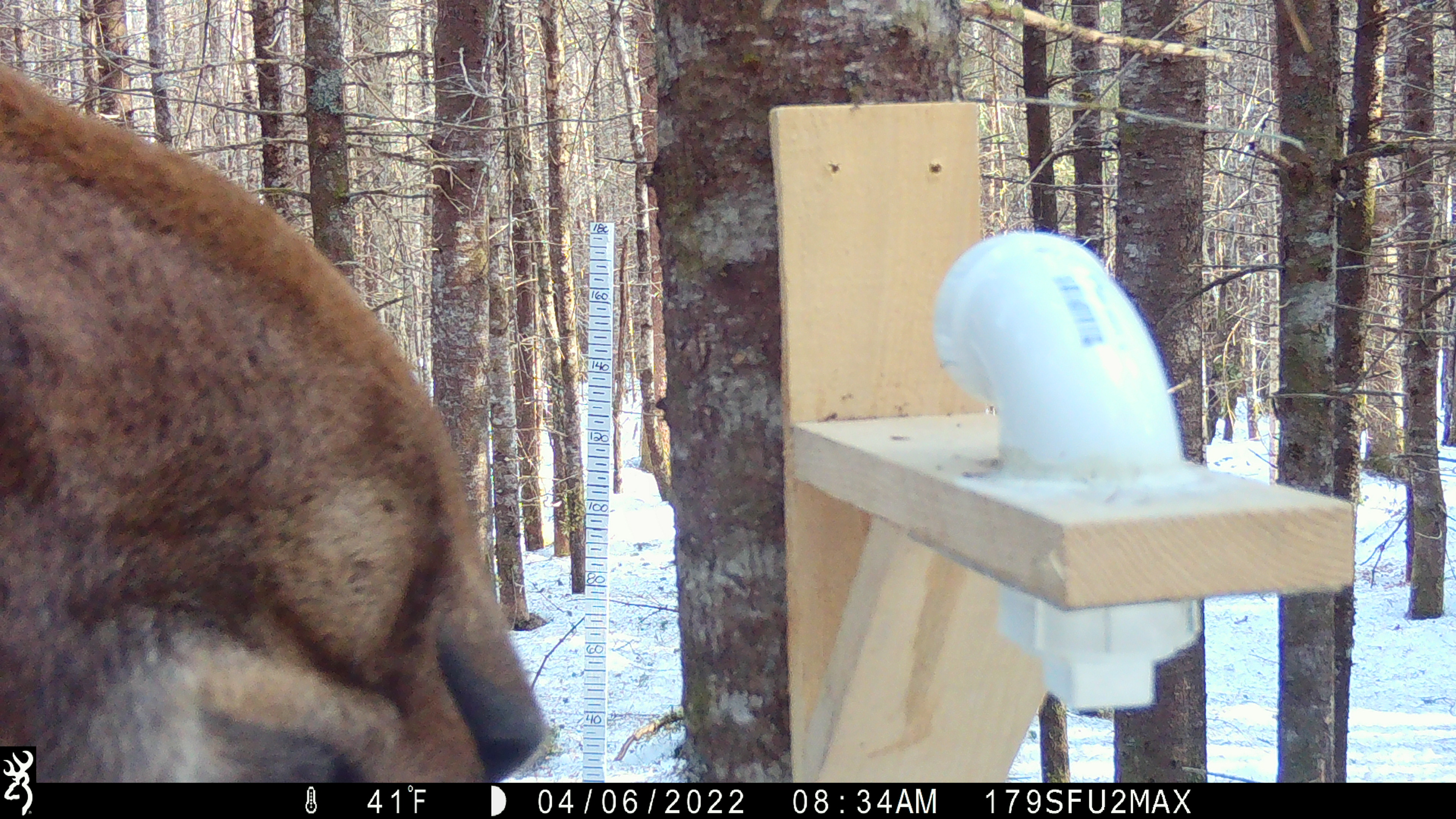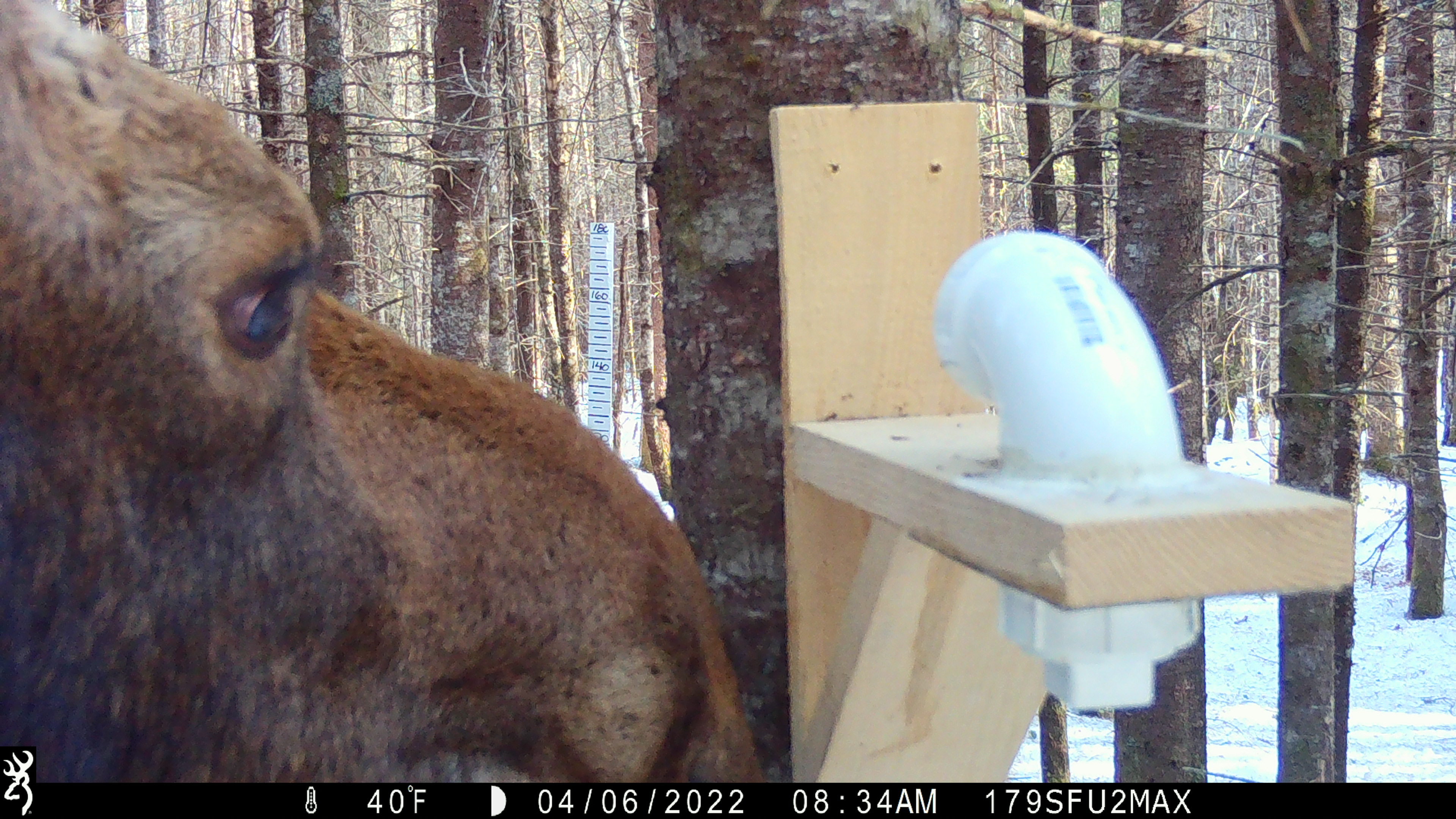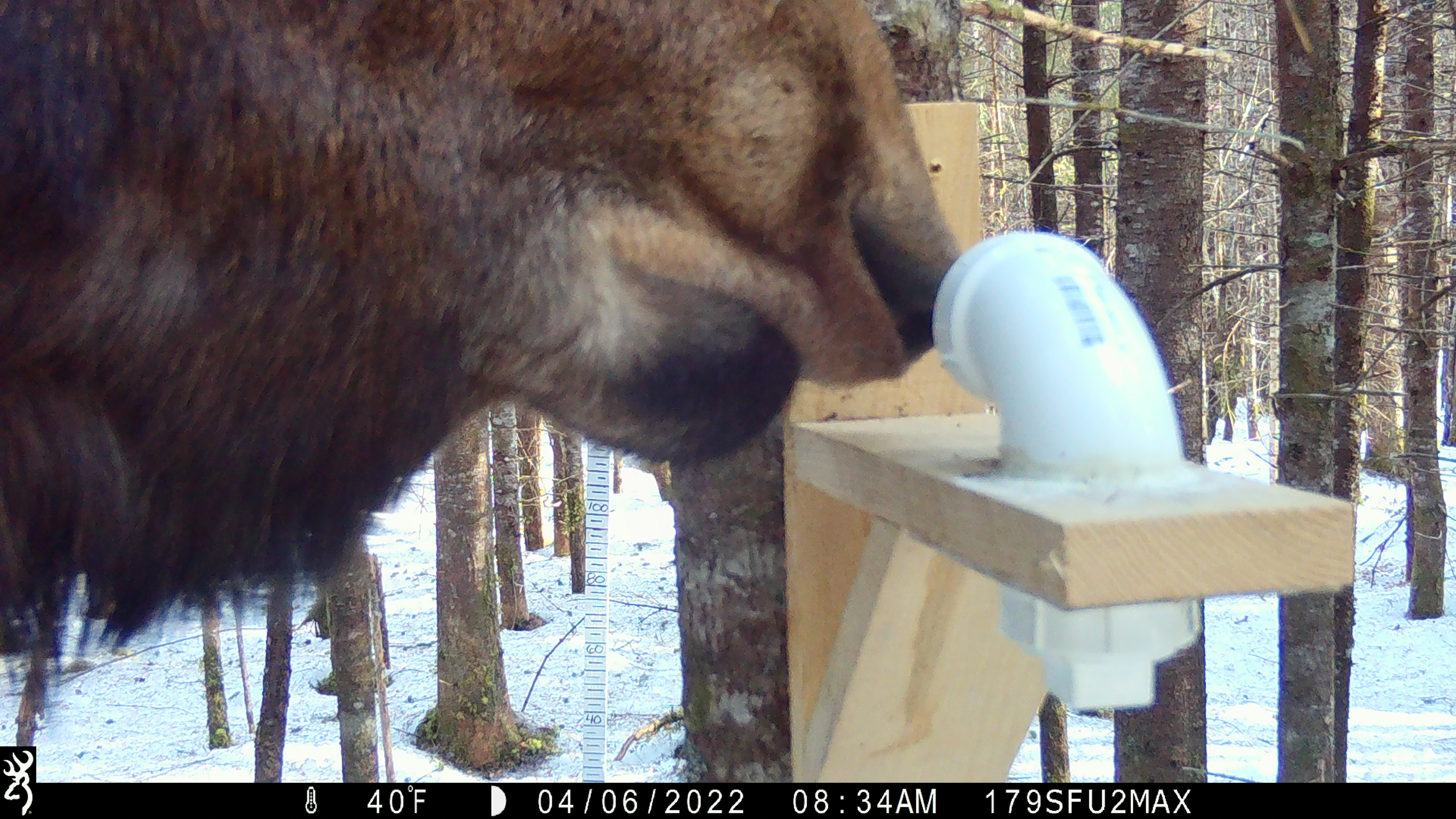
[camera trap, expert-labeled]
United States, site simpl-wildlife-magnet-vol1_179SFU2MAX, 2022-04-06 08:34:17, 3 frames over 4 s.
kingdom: Animalia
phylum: Chordata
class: Mammalia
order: Artiodactyla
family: Cervidae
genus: Alces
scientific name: Alces alces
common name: moose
Moose (Alces alces).